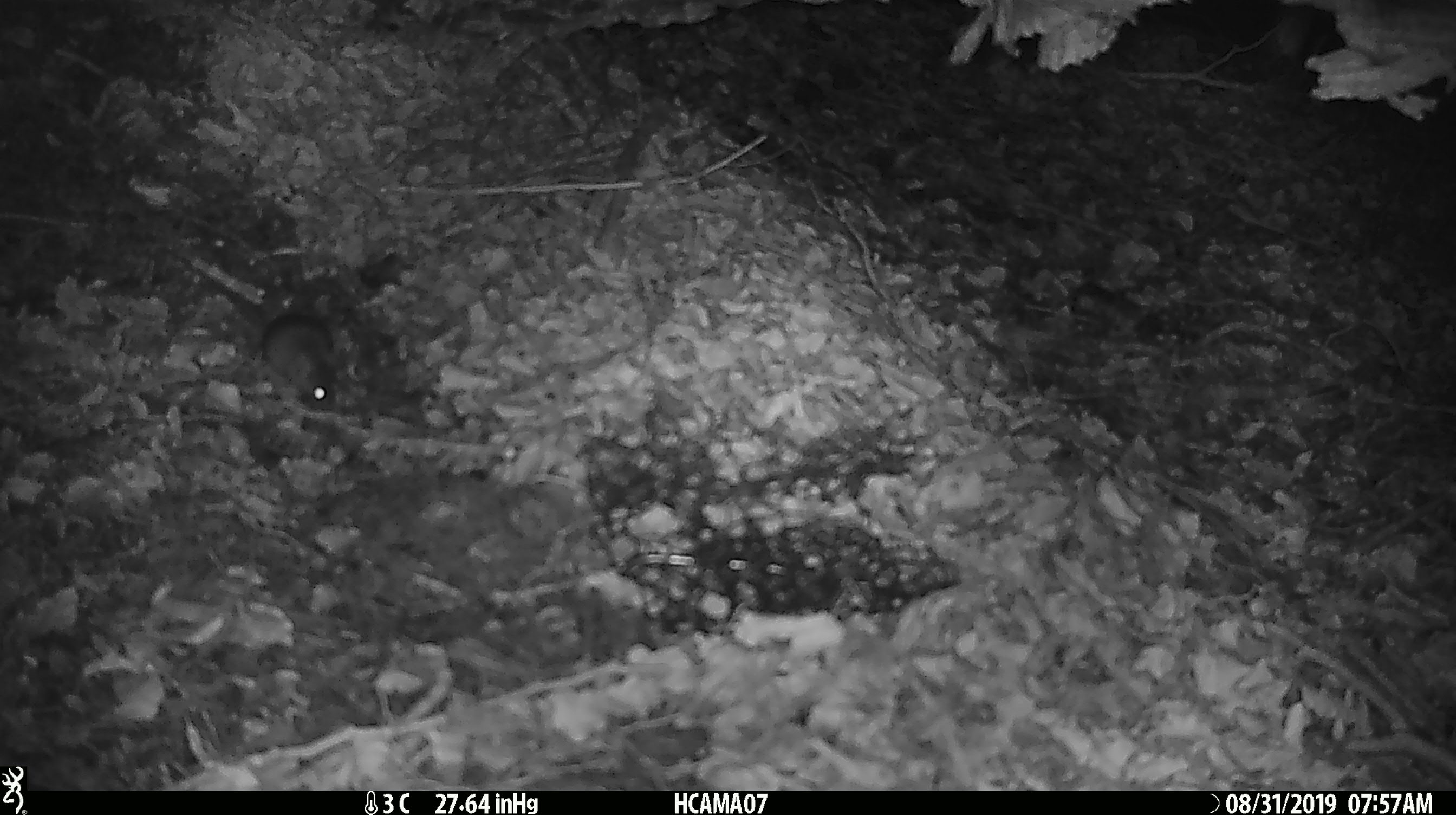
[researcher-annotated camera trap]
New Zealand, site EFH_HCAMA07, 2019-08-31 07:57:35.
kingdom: Animalia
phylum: Chordata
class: Mammalia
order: Rodentia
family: Muridae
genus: Mus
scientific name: Mus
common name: mouse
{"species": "mouse (Mus)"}